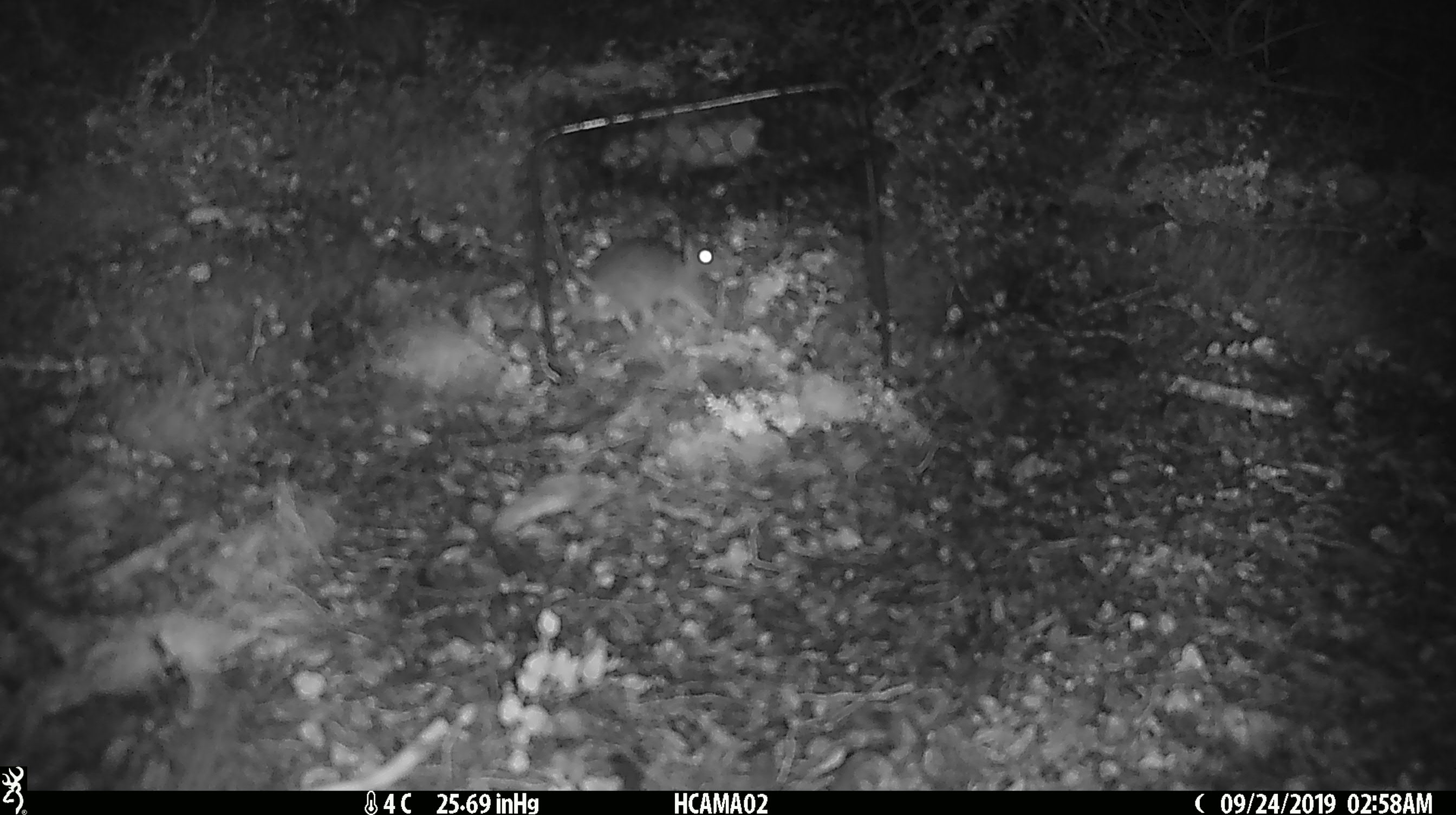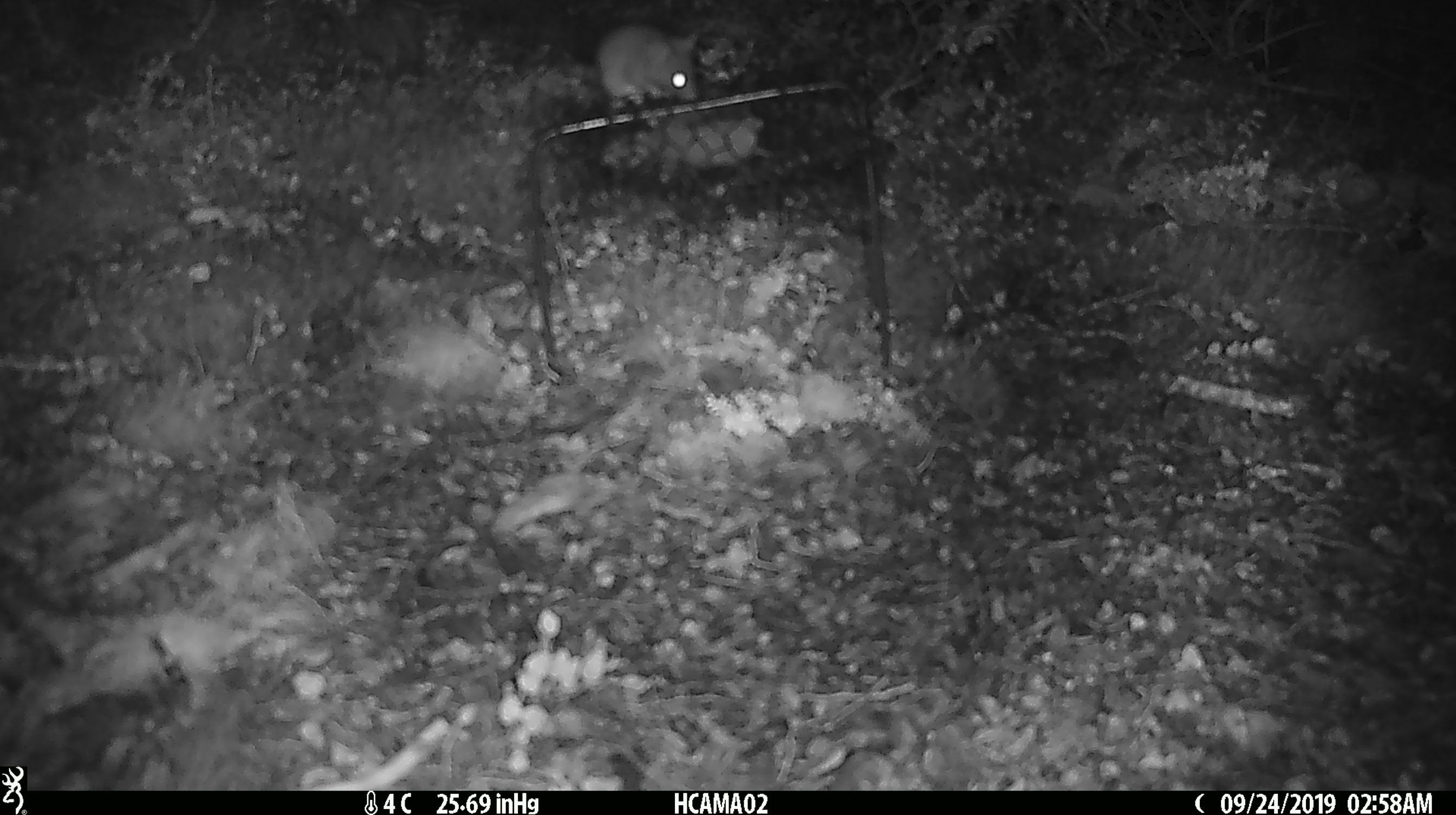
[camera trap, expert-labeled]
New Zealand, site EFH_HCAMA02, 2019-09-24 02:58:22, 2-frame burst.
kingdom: Animalia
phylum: Chordata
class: Mammalia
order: Rodentia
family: Muridae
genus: Mus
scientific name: Mus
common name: mouse